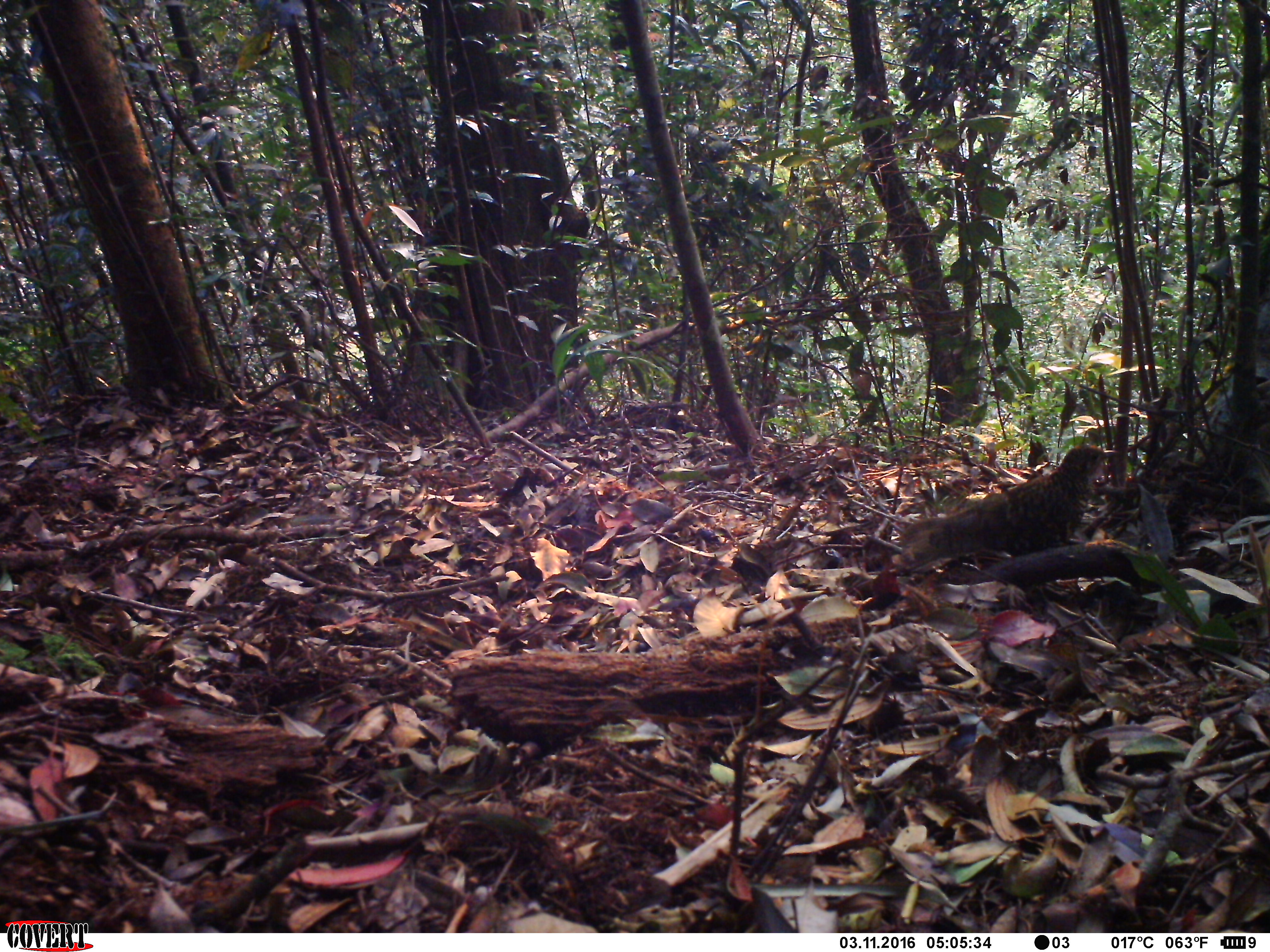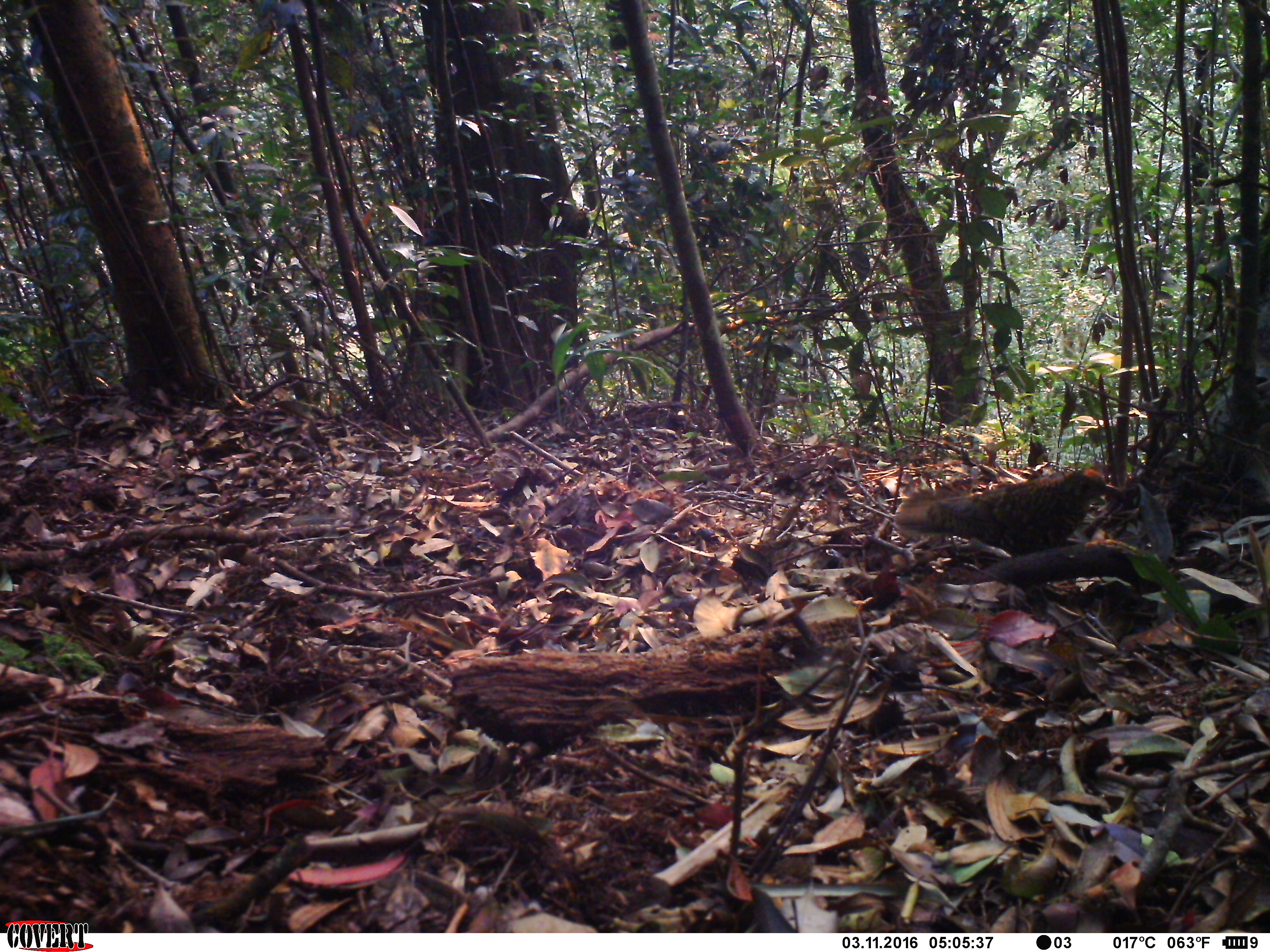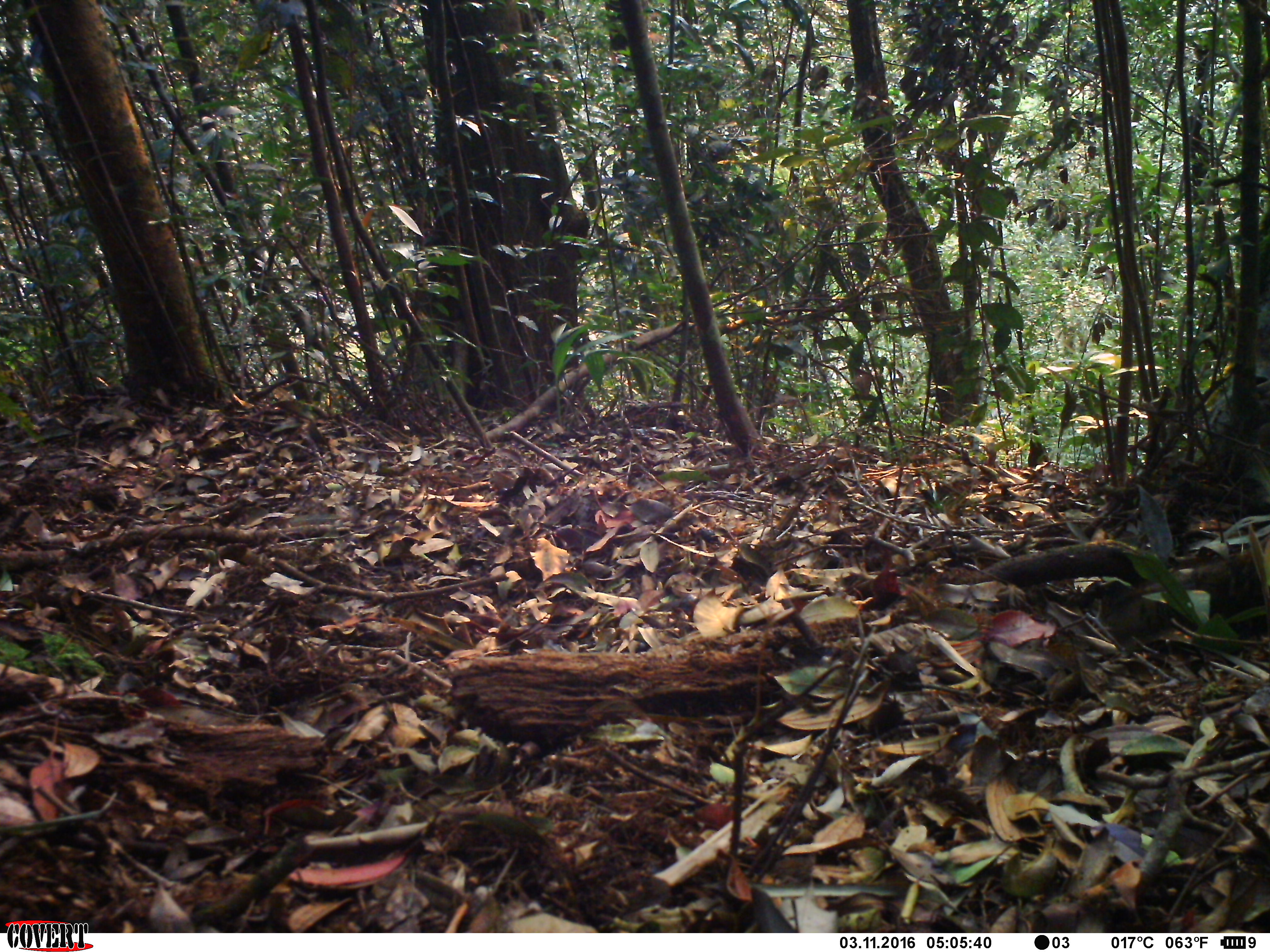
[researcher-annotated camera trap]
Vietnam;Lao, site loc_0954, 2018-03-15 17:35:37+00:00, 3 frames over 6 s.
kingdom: Animalia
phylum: Chordata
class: Aves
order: Passeriformes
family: Turdidae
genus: Zoothera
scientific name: Zoothera dauma dauma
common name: scaly thrush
Scaly thrush (Zoothera dauma dauma). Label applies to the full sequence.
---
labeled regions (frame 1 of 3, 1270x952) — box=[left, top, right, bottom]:
scaly thrush: box=[902, 444, 1117, 573]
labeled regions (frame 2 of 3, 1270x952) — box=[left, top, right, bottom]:
scaly thrush: box=[894, 468, 1122, 557]